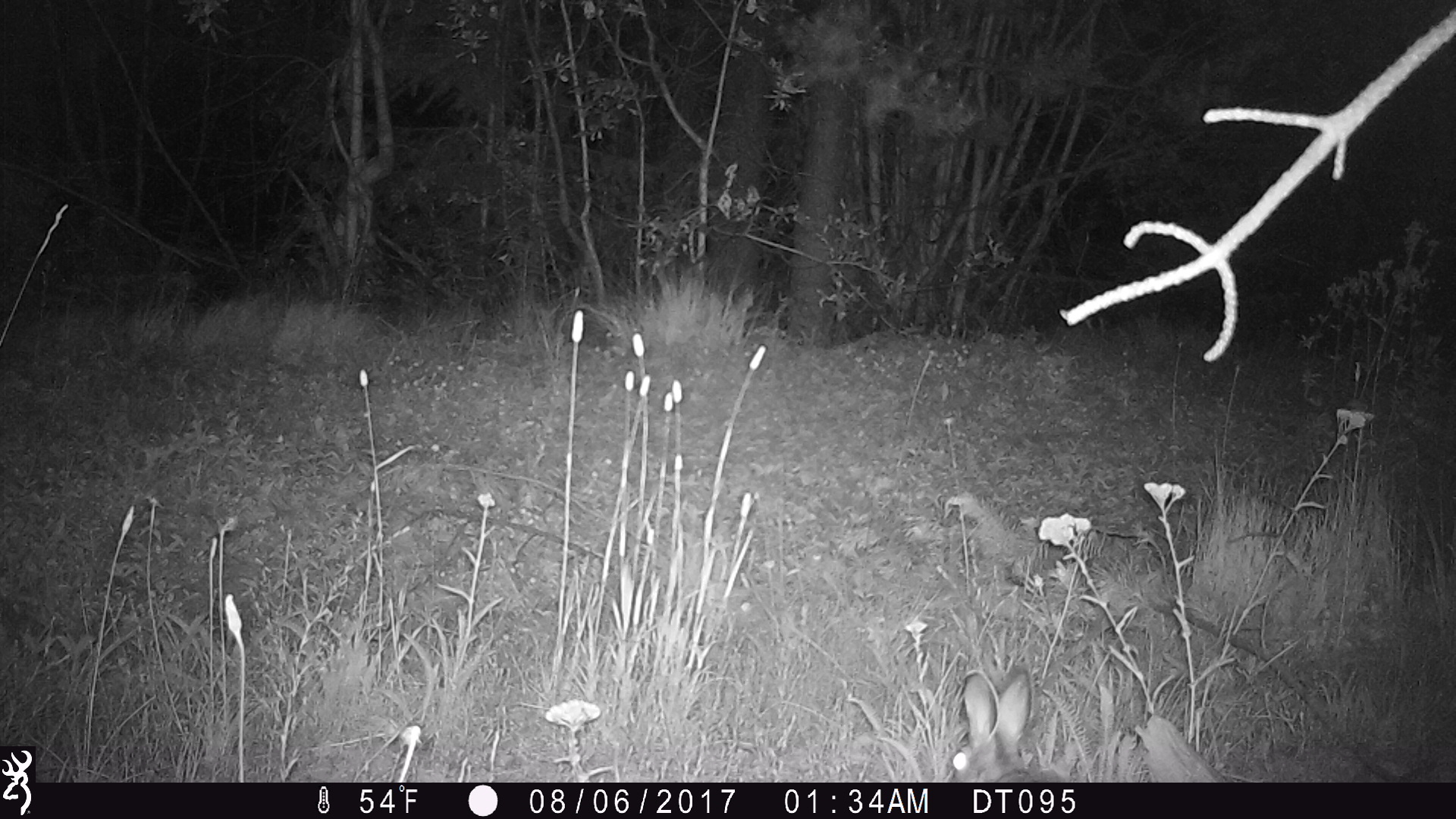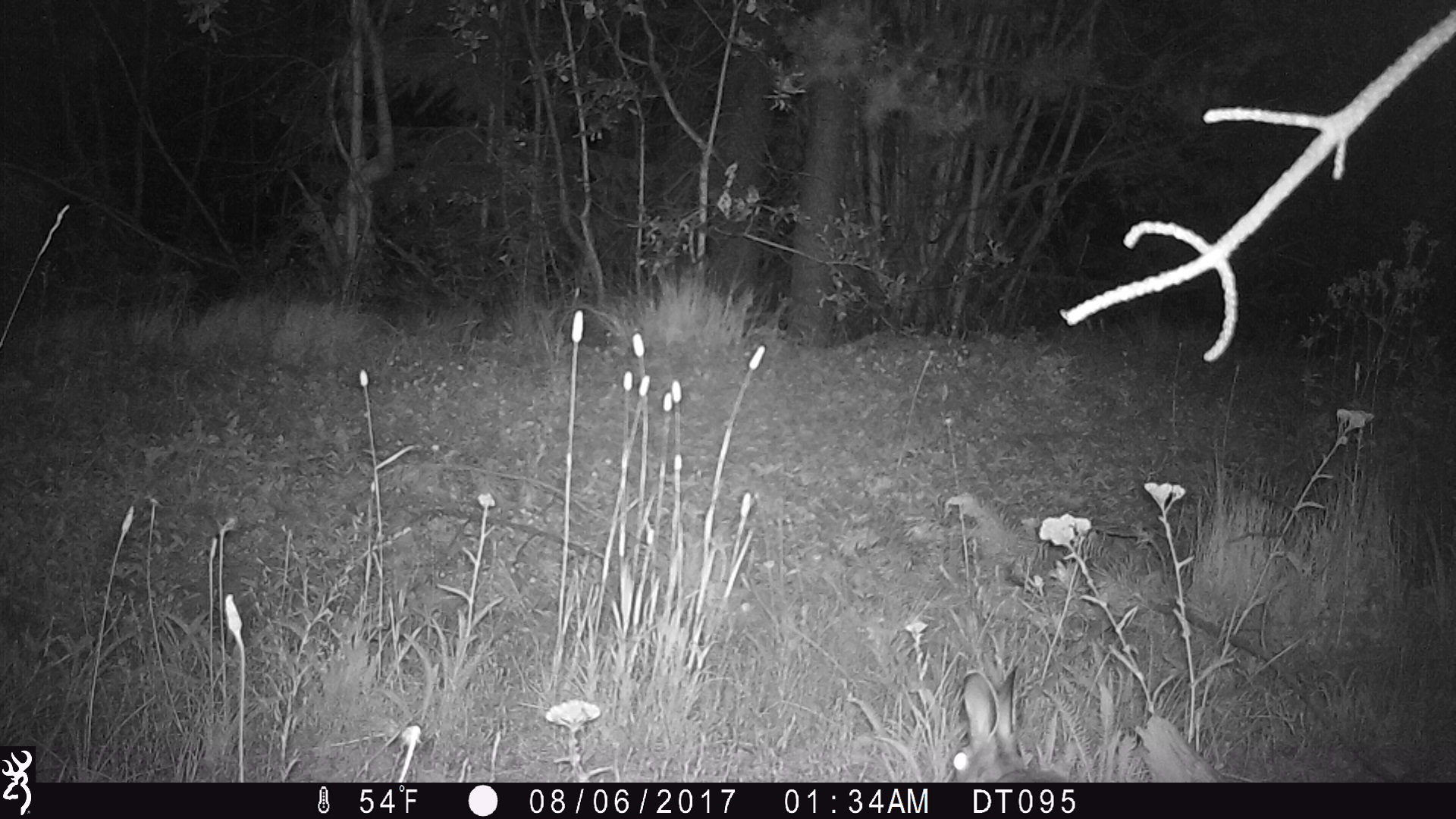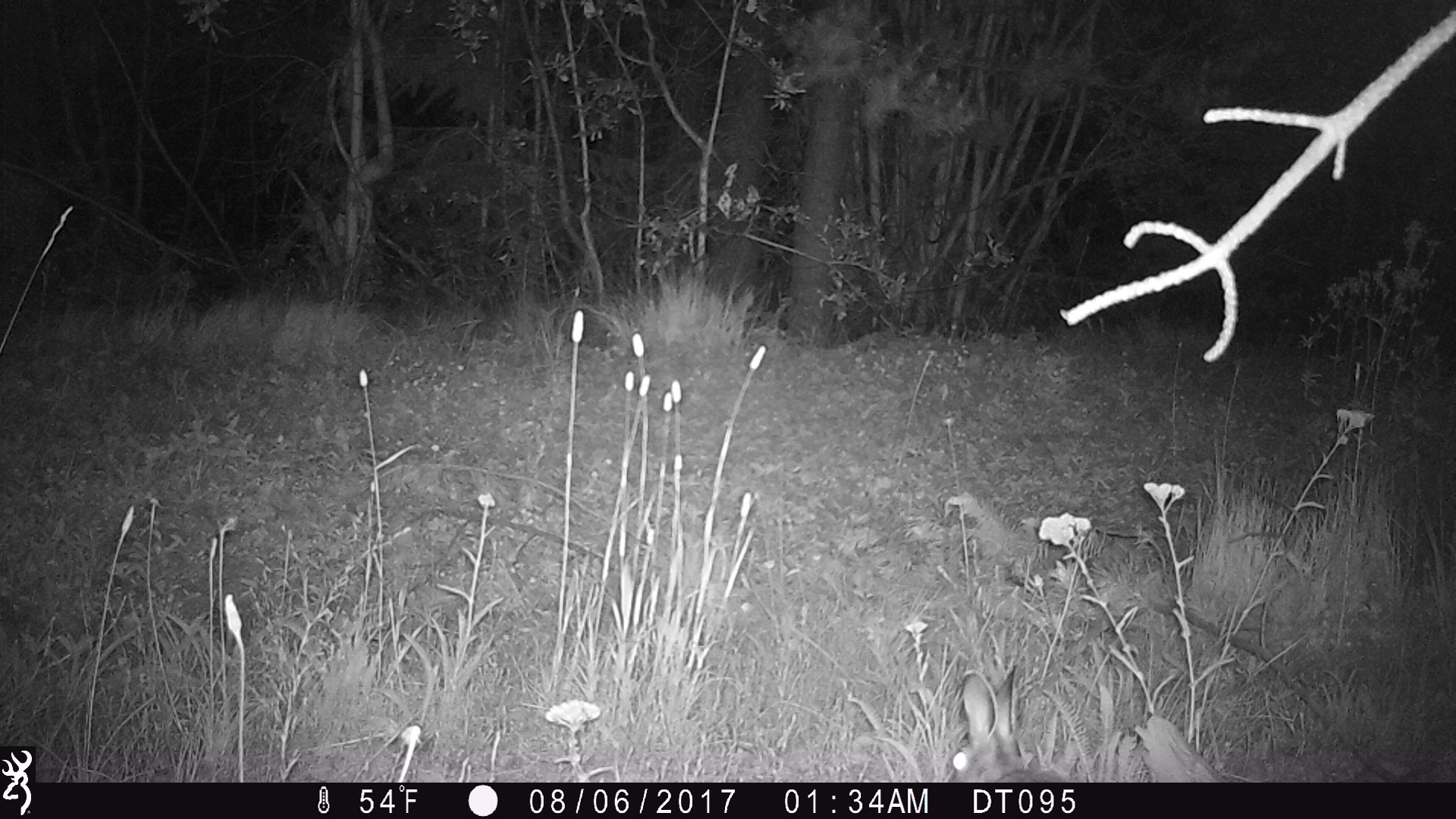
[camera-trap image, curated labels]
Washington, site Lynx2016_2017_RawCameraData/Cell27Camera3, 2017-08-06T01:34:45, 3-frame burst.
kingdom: Animalia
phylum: Chordata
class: Mammalia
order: Lagomorpha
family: Leporidae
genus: Lepus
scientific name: Lepus americanus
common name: snowshoe hare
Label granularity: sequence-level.